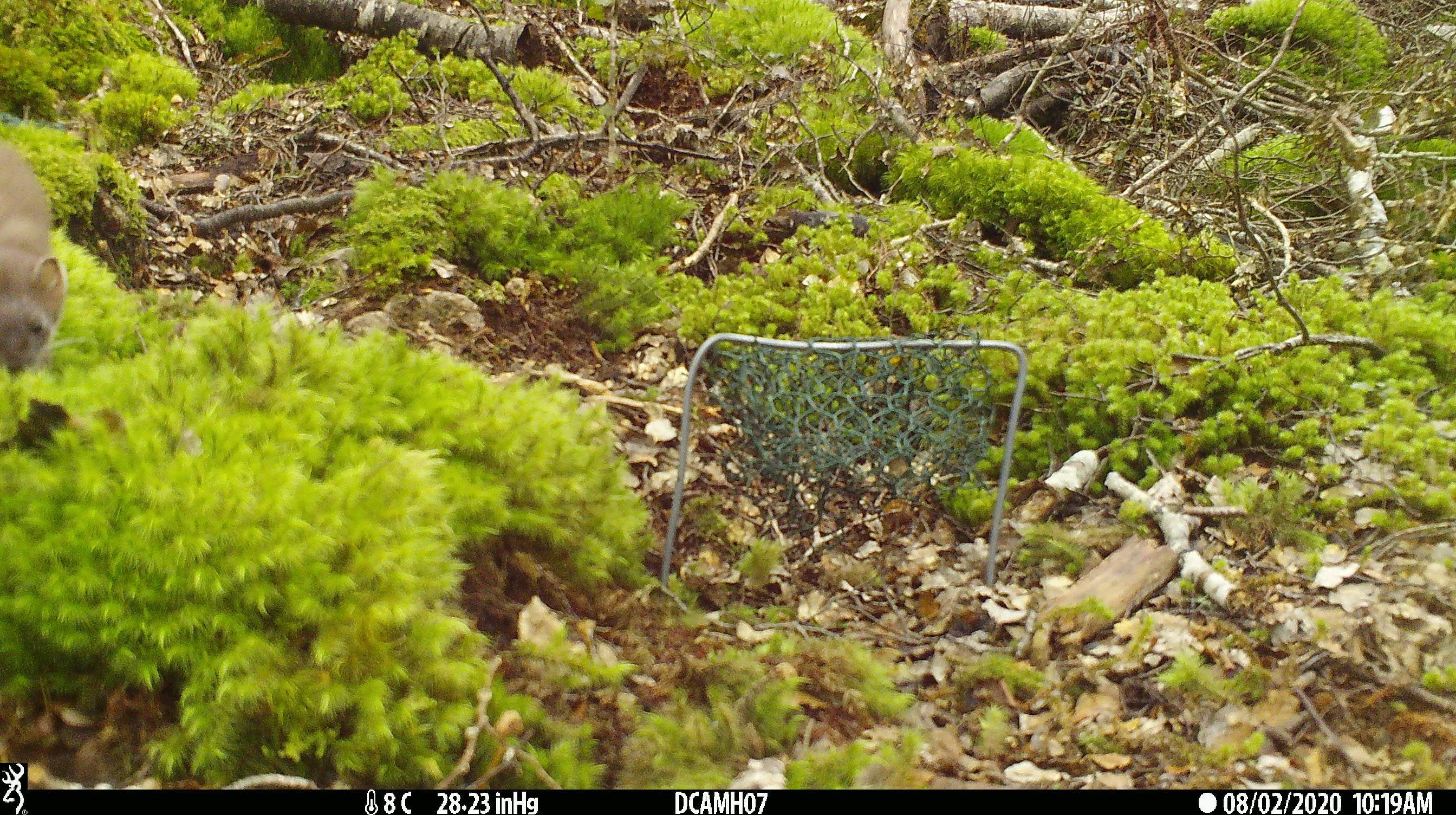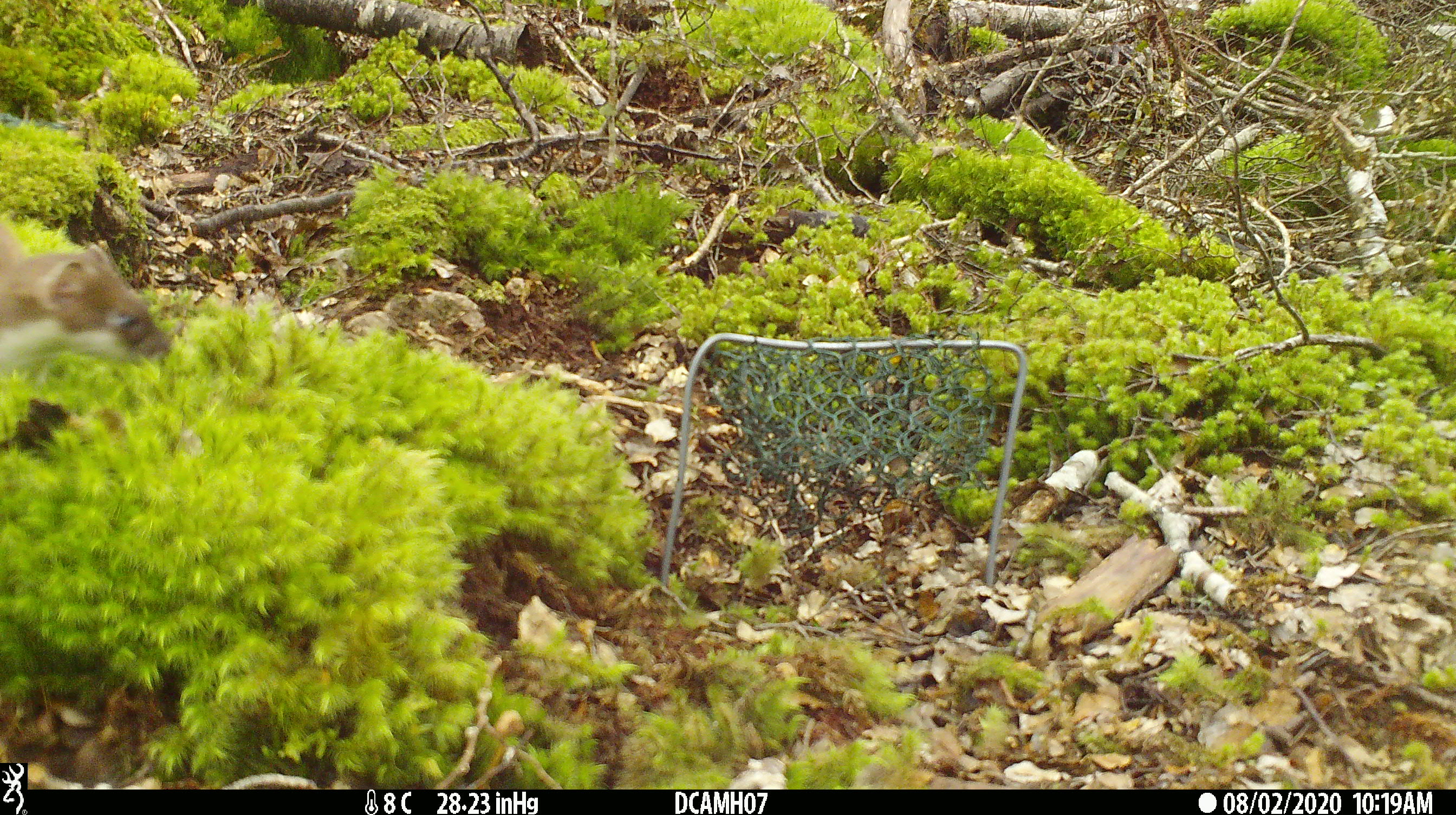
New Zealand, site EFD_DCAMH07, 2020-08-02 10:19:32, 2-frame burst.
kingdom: Animalia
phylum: Chordata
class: Mammalia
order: Carnivora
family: Mustelidae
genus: Mustela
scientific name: Mustela erminea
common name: stoat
Stoat (Mustela erminea).